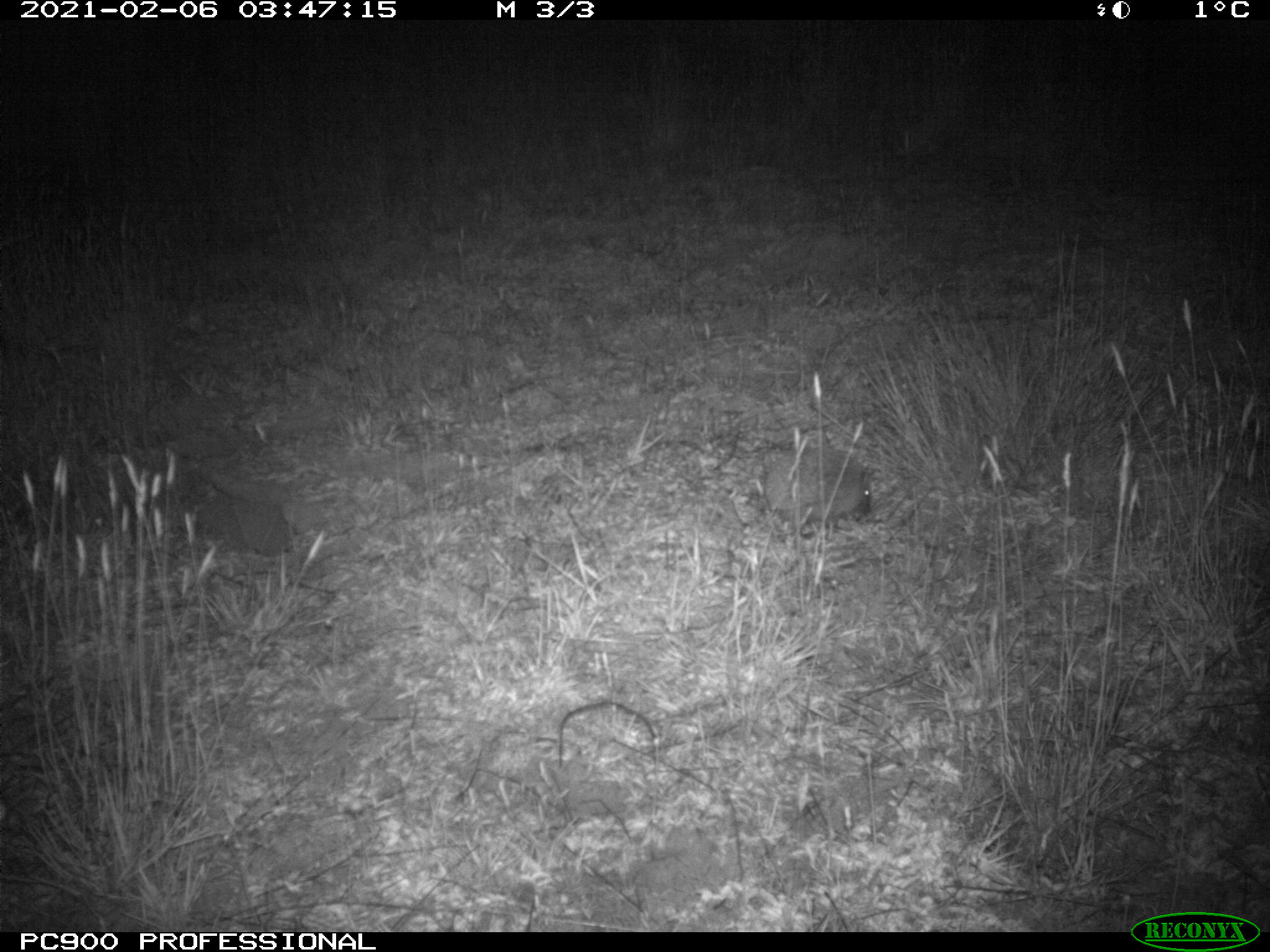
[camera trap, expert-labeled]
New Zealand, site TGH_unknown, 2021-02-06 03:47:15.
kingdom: Animalia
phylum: Chordata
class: Mammalia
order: Eulipotyphla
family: Erinaceidae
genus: Erinaceus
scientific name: Erinaceus europaeus europaeus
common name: european hedgehog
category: hedgehog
Hedgehog (european hedgehog) (Erinaceus europaeus europaeus).